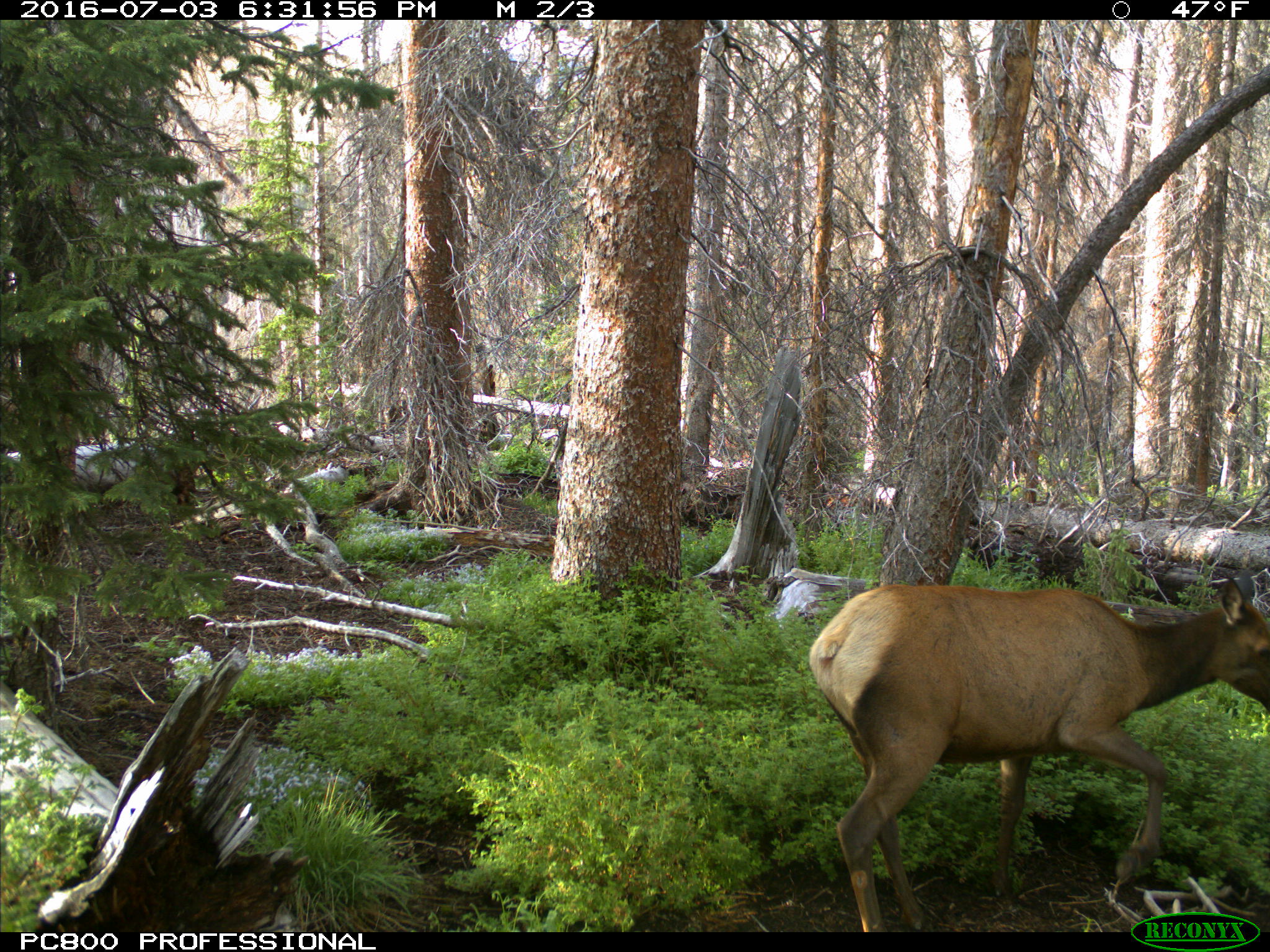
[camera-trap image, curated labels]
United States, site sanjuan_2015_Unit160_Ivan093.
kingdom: Animalia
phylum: Chordata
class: Mammalia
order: Artiodactyla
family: Cervidae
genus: Cervus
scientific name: Cervus elaphus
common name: red deer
Cervus elaphus (red deer).